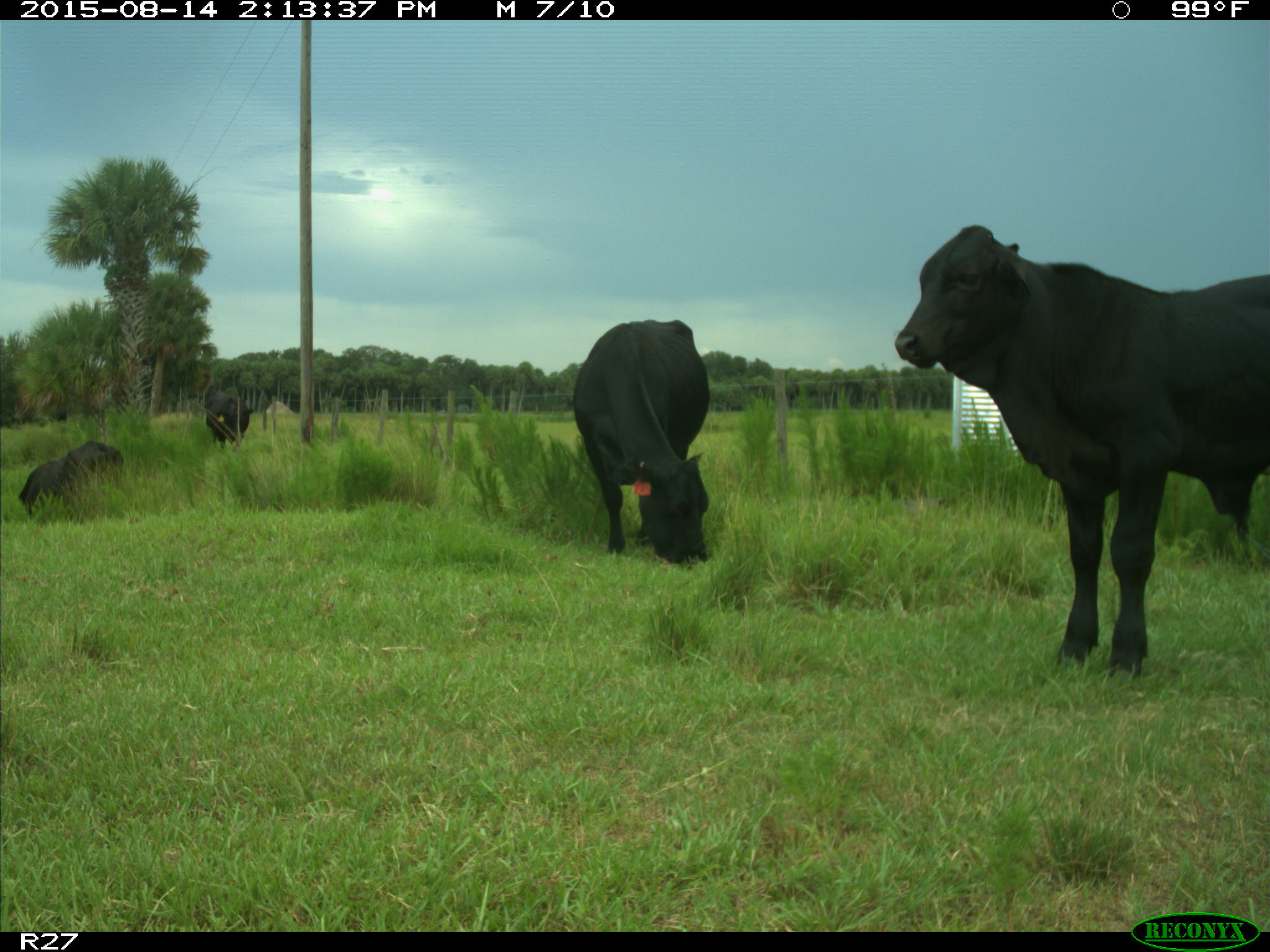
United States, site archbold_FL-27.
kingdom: Animalia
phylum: Chordata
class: Mammalia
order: Artiodactyla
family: Bovidae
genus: Bos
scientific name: Bos taurus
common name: domestic cow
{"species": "Bos taurus (domestic cow)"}